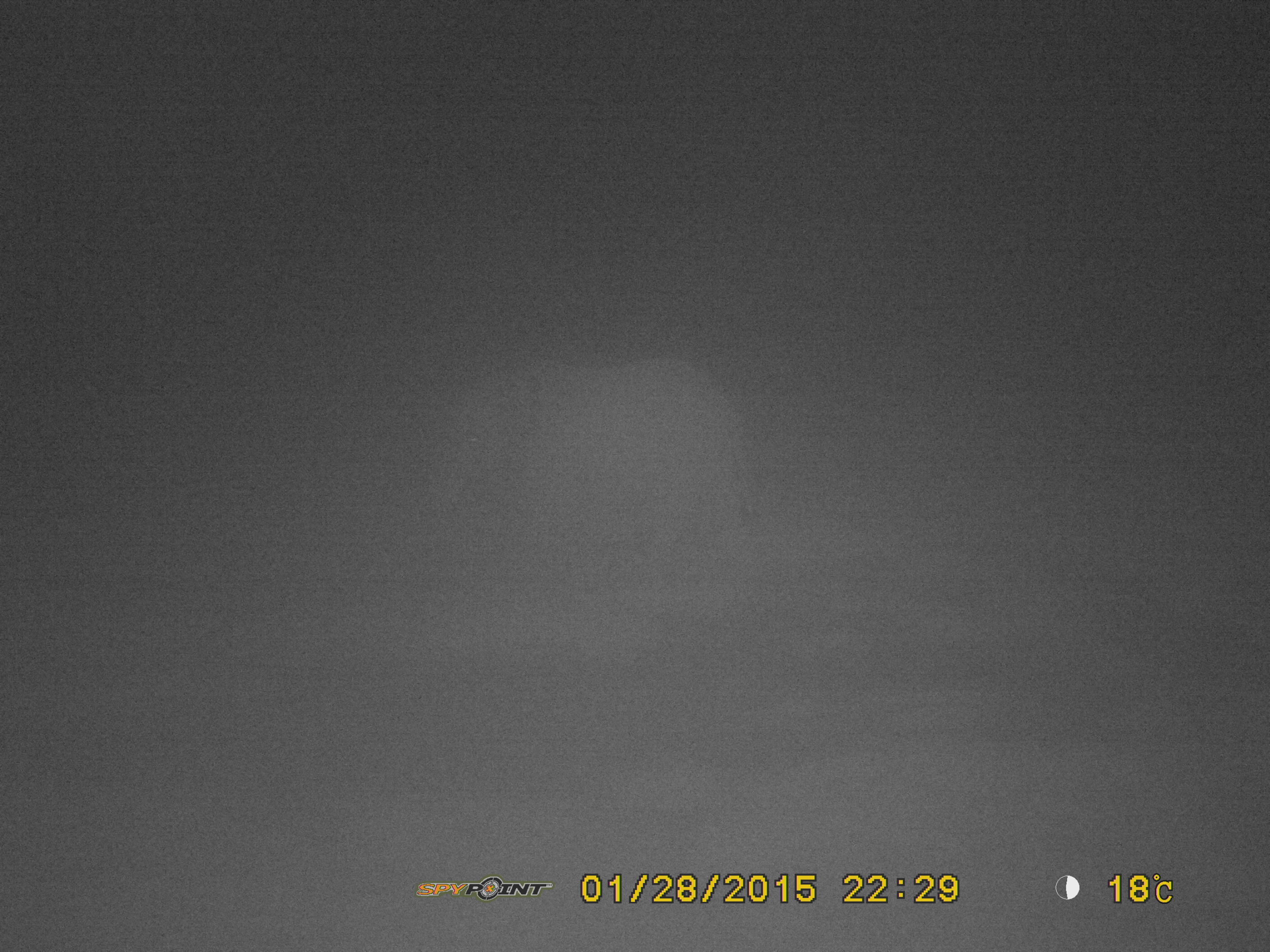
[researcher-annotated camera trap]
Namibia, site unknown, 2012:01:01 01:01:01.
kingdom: Animalia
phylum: Chordata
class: Mammalia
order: Proboscidea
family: Elephantidae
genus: Loxodonta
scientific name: Loxodonta africana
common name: african elephant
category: loxodanta africana